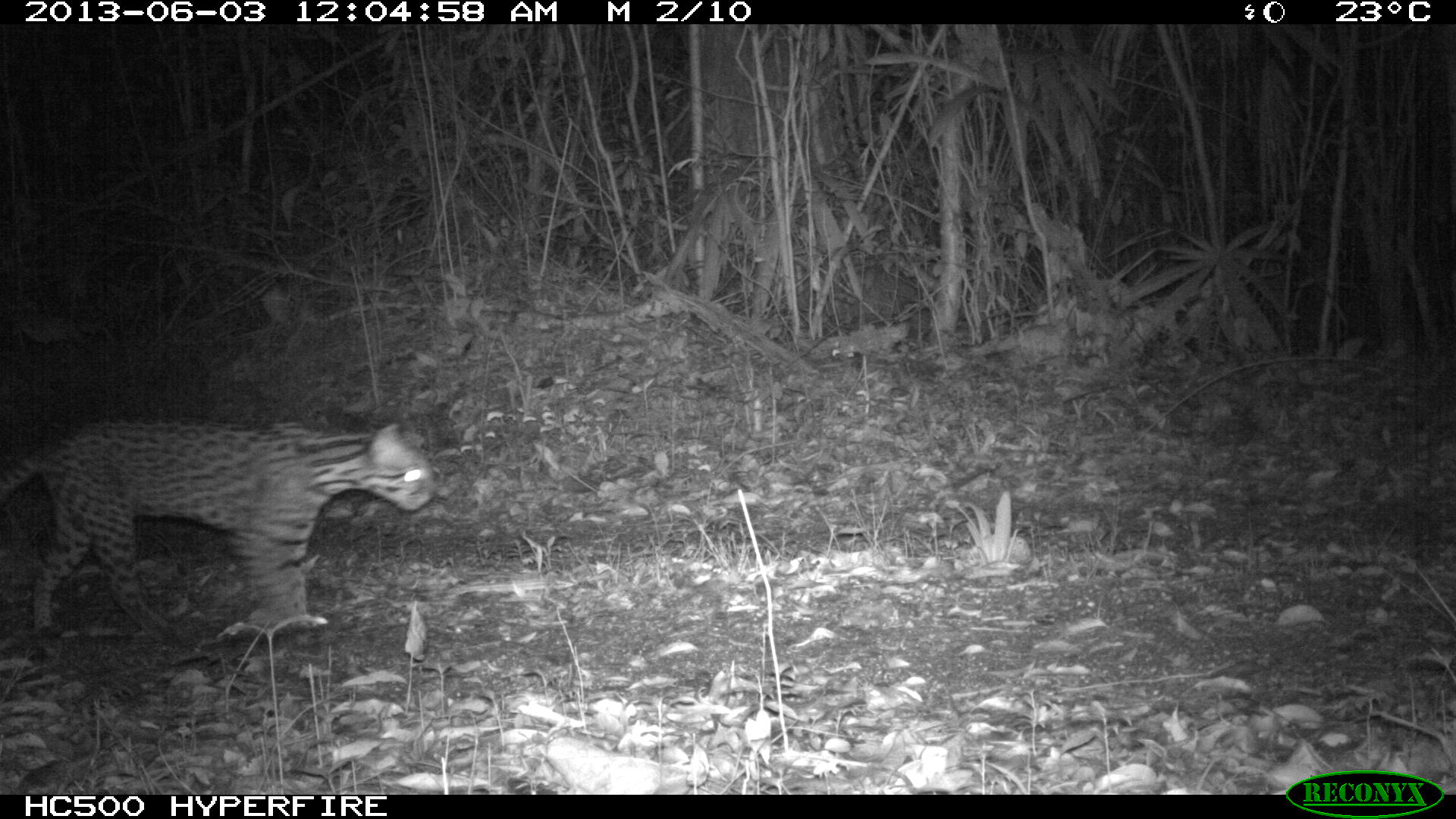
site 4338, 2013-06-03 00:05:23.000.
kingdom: Animalia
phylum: Chordata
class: Mammalia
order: Carnivora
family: Felidae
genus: Leopardus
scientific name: Leopardus pardalis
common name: ocelot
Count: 1.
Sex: female.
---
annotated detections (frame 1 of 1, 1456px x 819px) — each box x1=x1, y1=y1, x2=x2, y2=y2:
leopardus pardalis: x1=0, y1=415, x2=436, y2=642